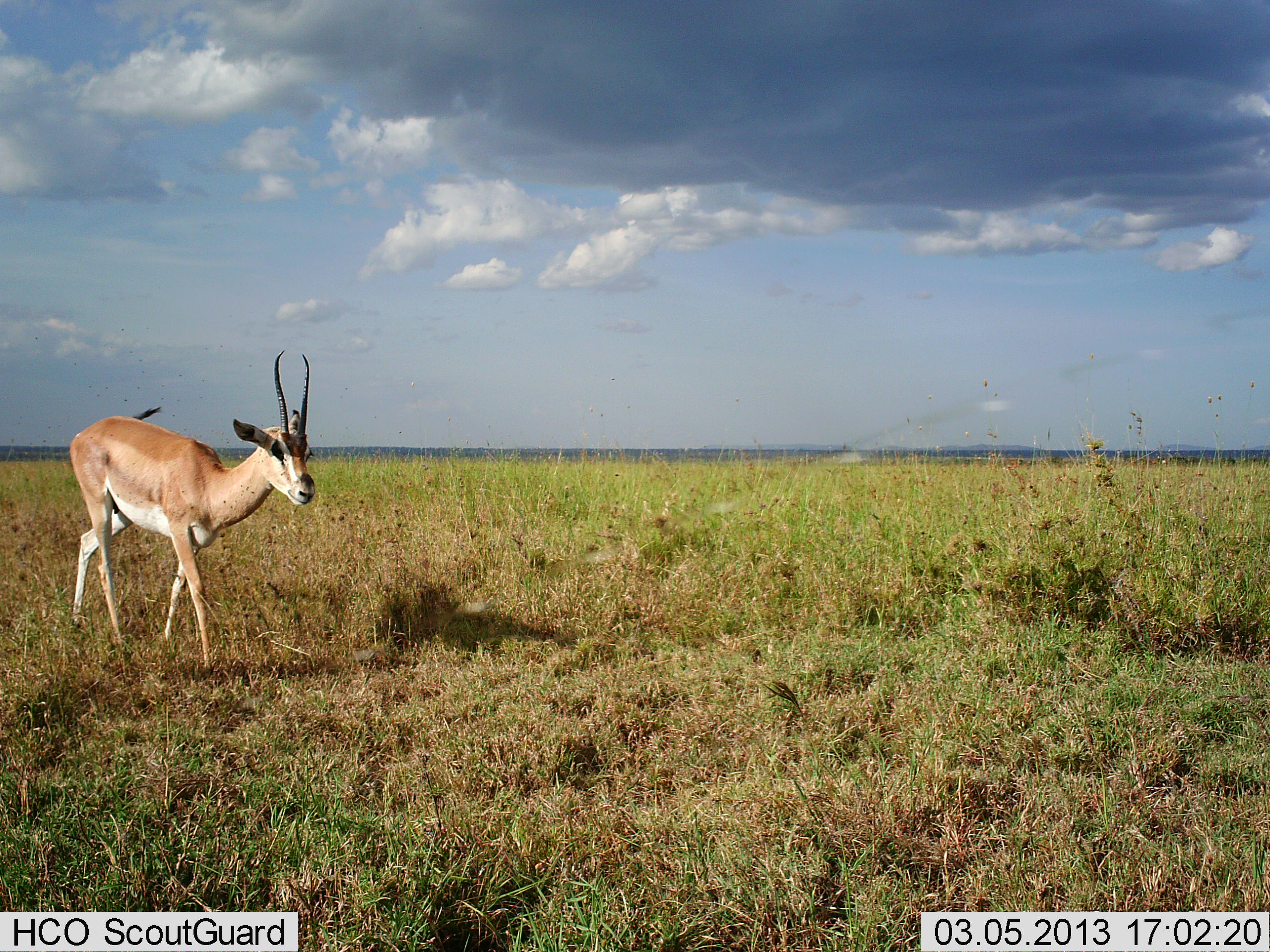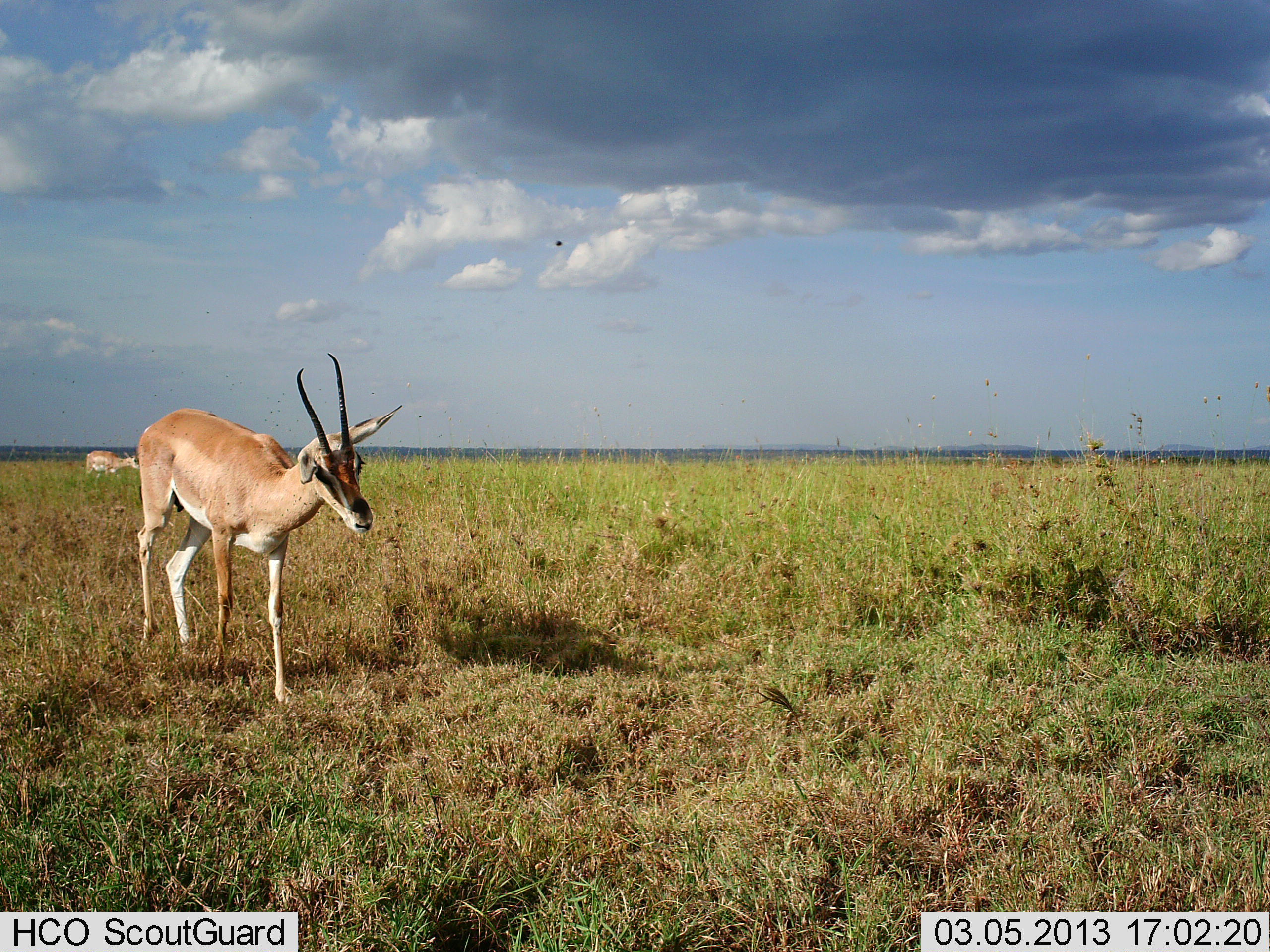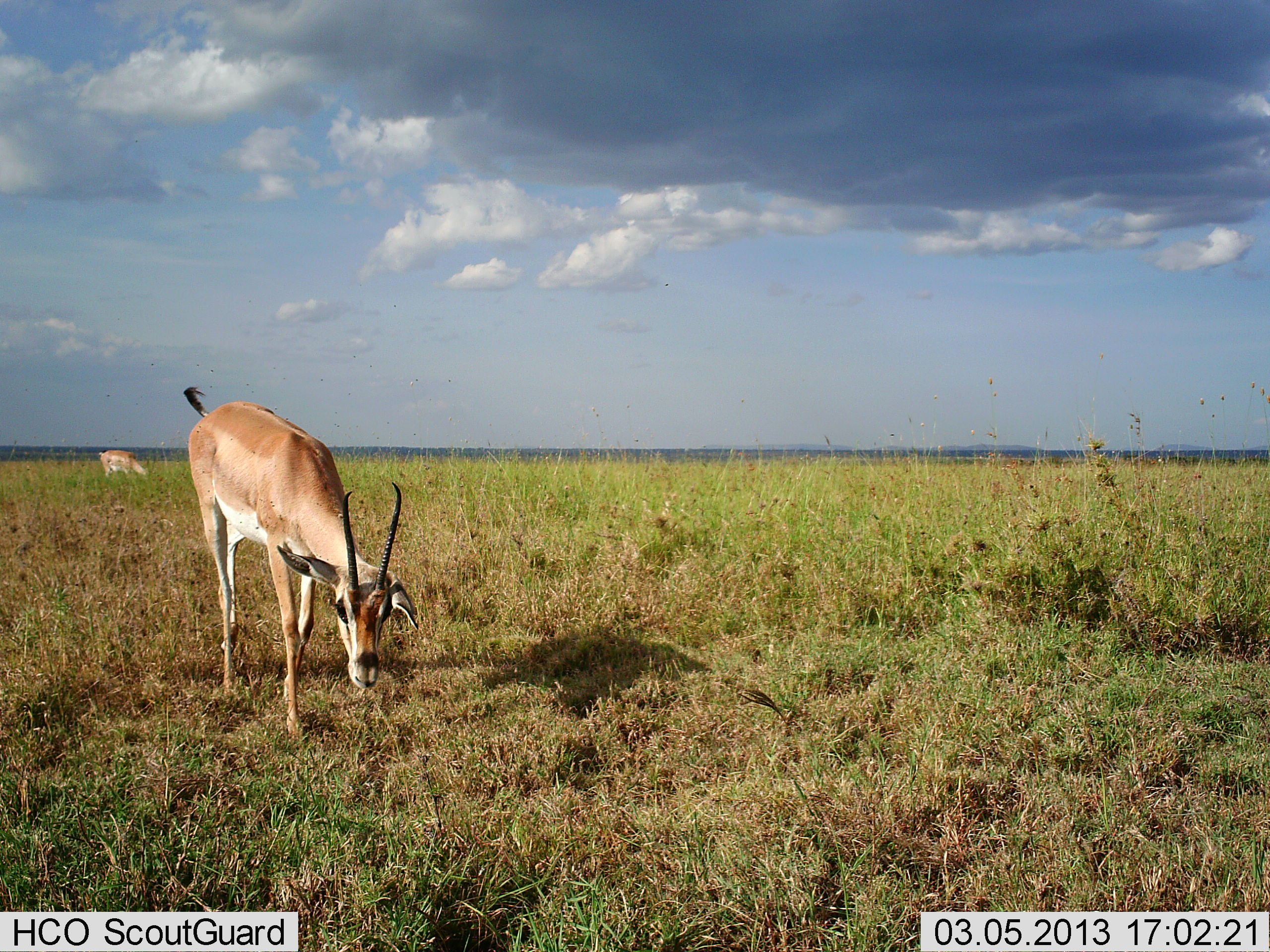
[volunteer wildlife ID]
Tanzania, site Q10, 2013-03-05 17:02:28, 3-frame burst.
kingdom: Animalia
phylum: Chordata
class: Mammalia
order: Artiodactyla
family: Bovidae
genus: Nanger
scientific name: Nanger granti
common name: grant's gazelle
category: gazellegrants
Gazellegrants (grant's gazelle) (Nanger granti), count 2. Behavior (volunteer vote fractions): standing 21%, resting 0%, moving 68%, interacting 0%. Young present (vote fraction): 0%. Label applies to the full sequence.